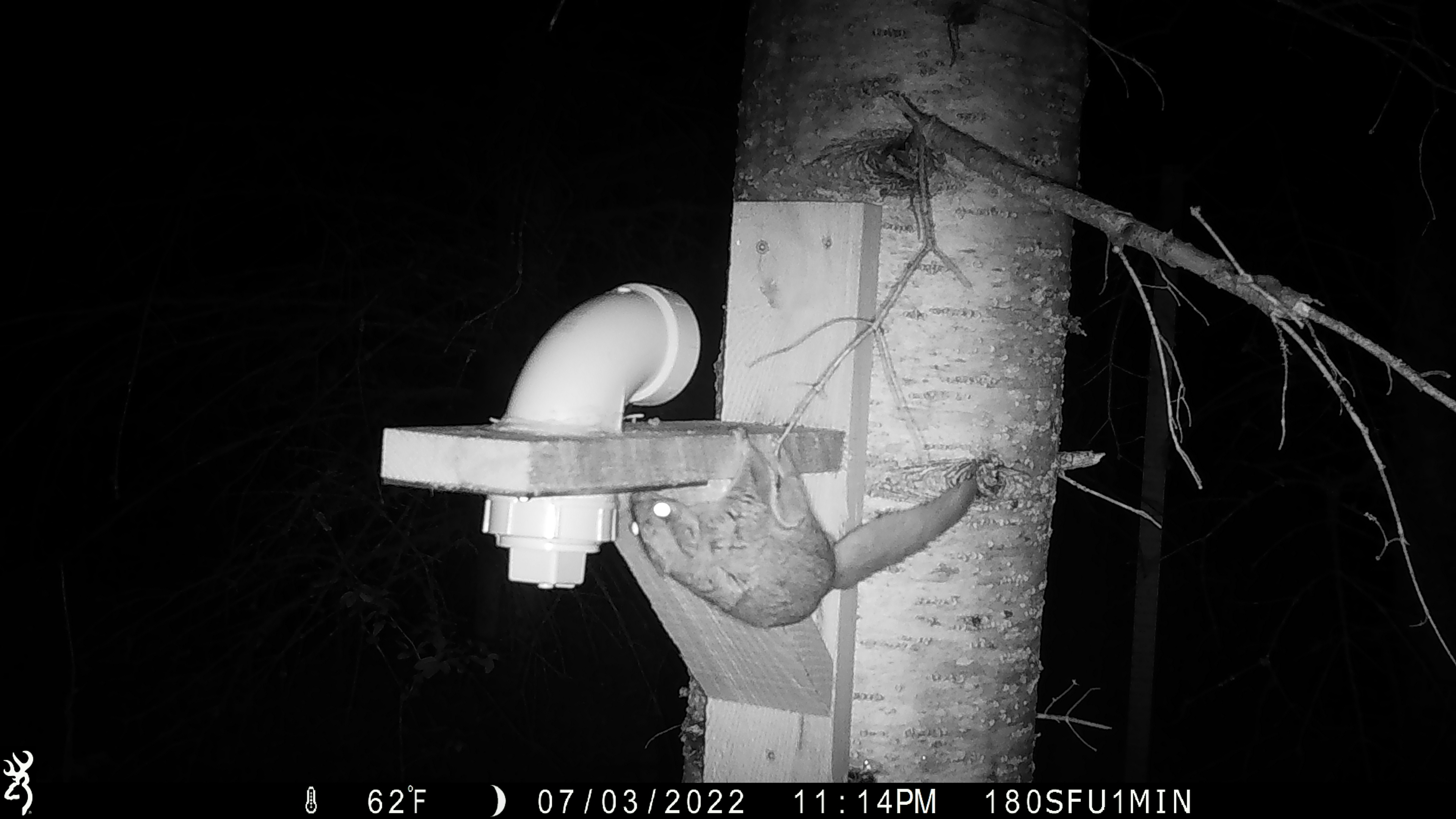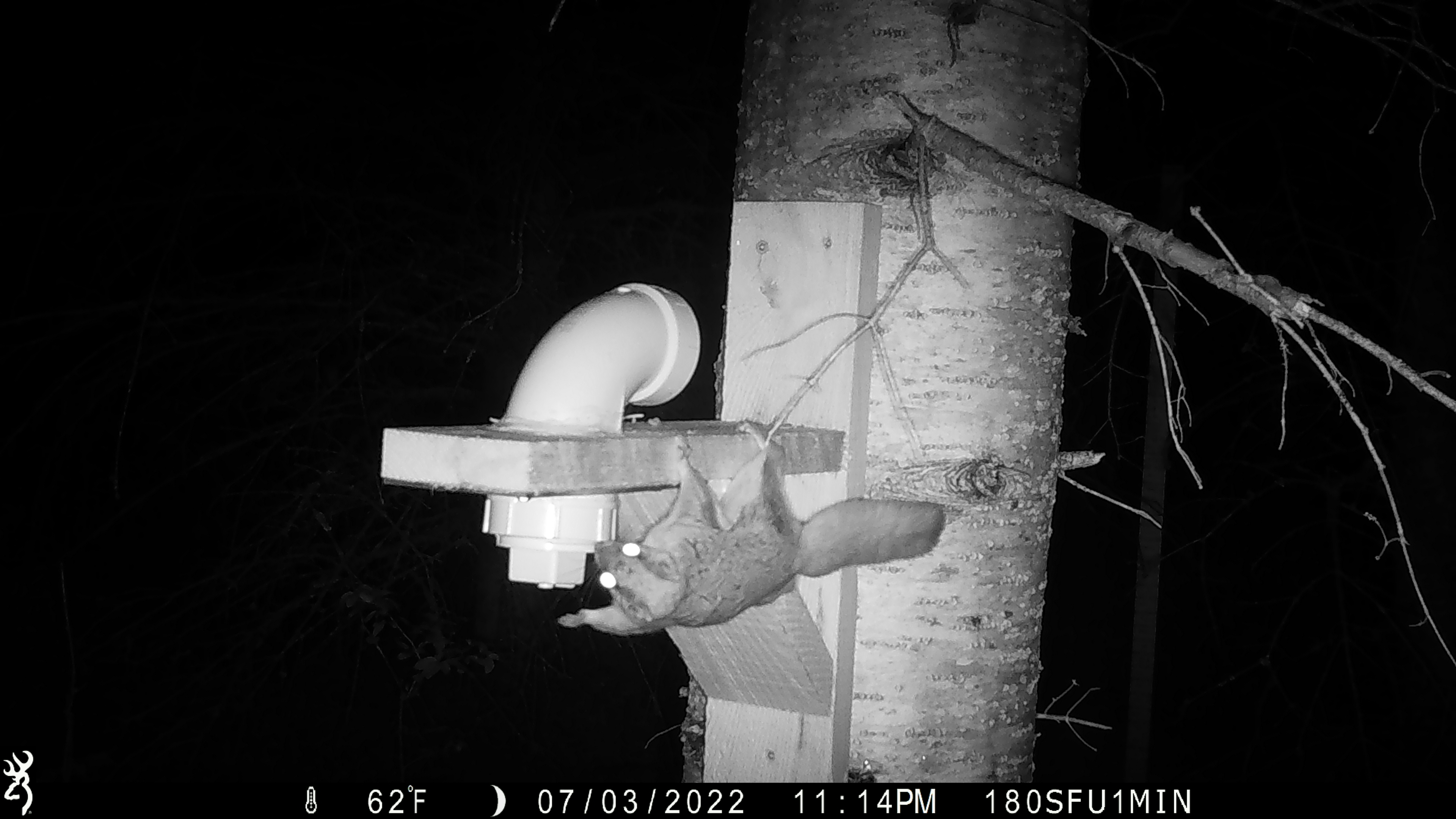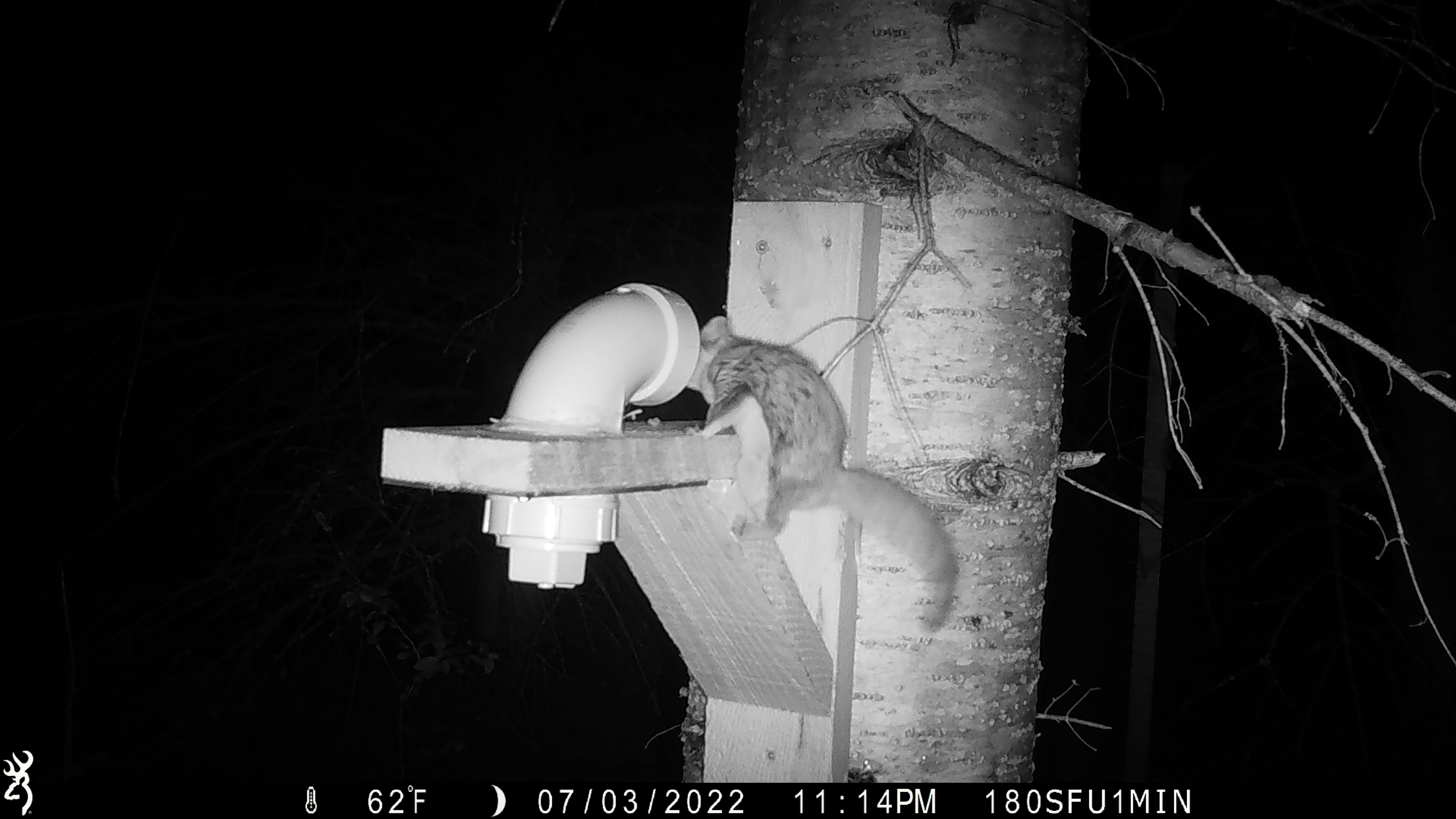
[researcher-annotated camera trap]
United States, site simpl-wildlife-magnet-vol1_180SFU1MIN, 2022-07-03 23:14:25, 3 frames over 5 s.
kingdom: Animalia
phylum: Chordata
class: Mammalia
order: Rodentia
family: Sciuridae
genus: Glaucomys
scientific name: Glaucomys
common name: flying squirrel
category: flying squirrel sp.